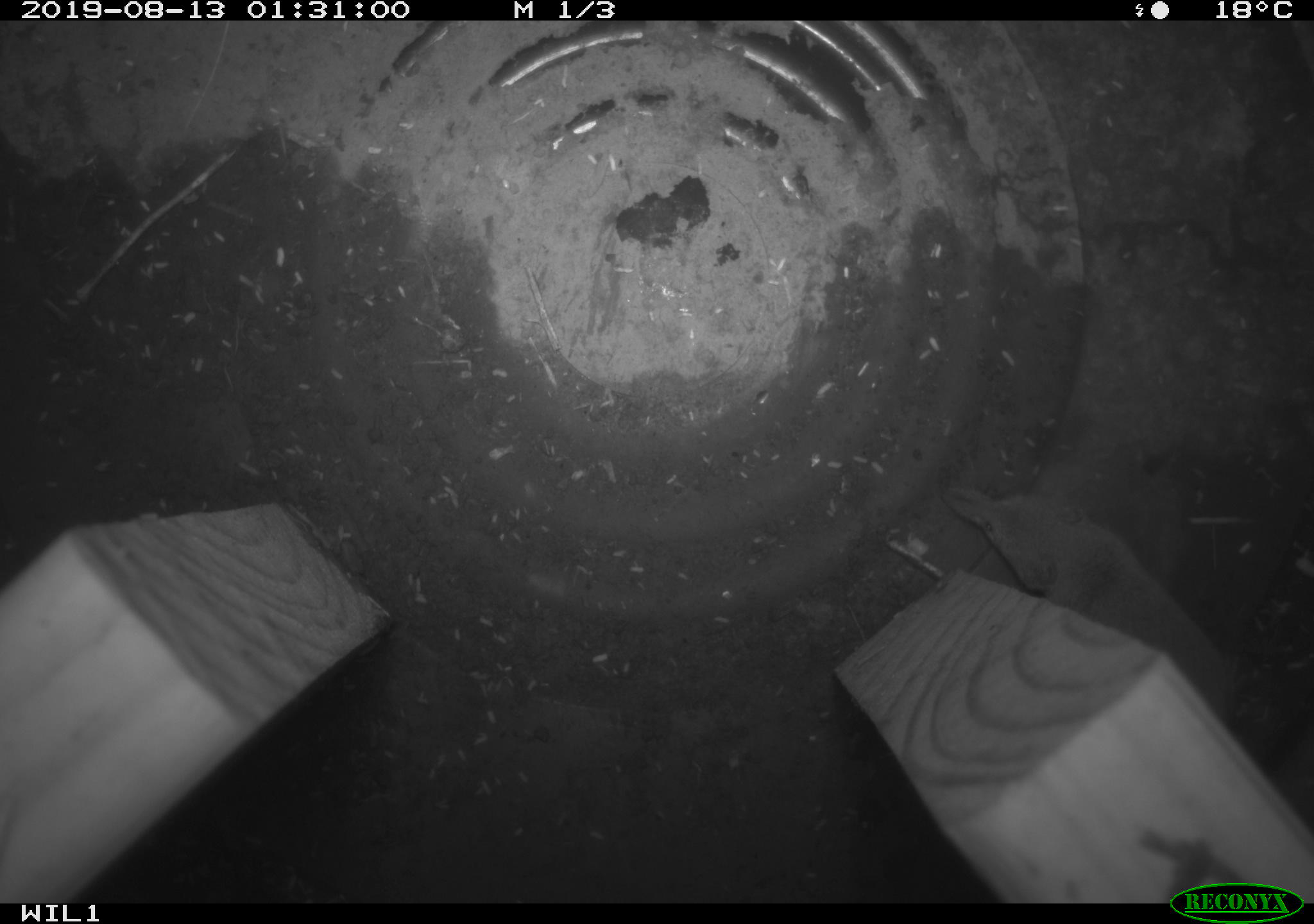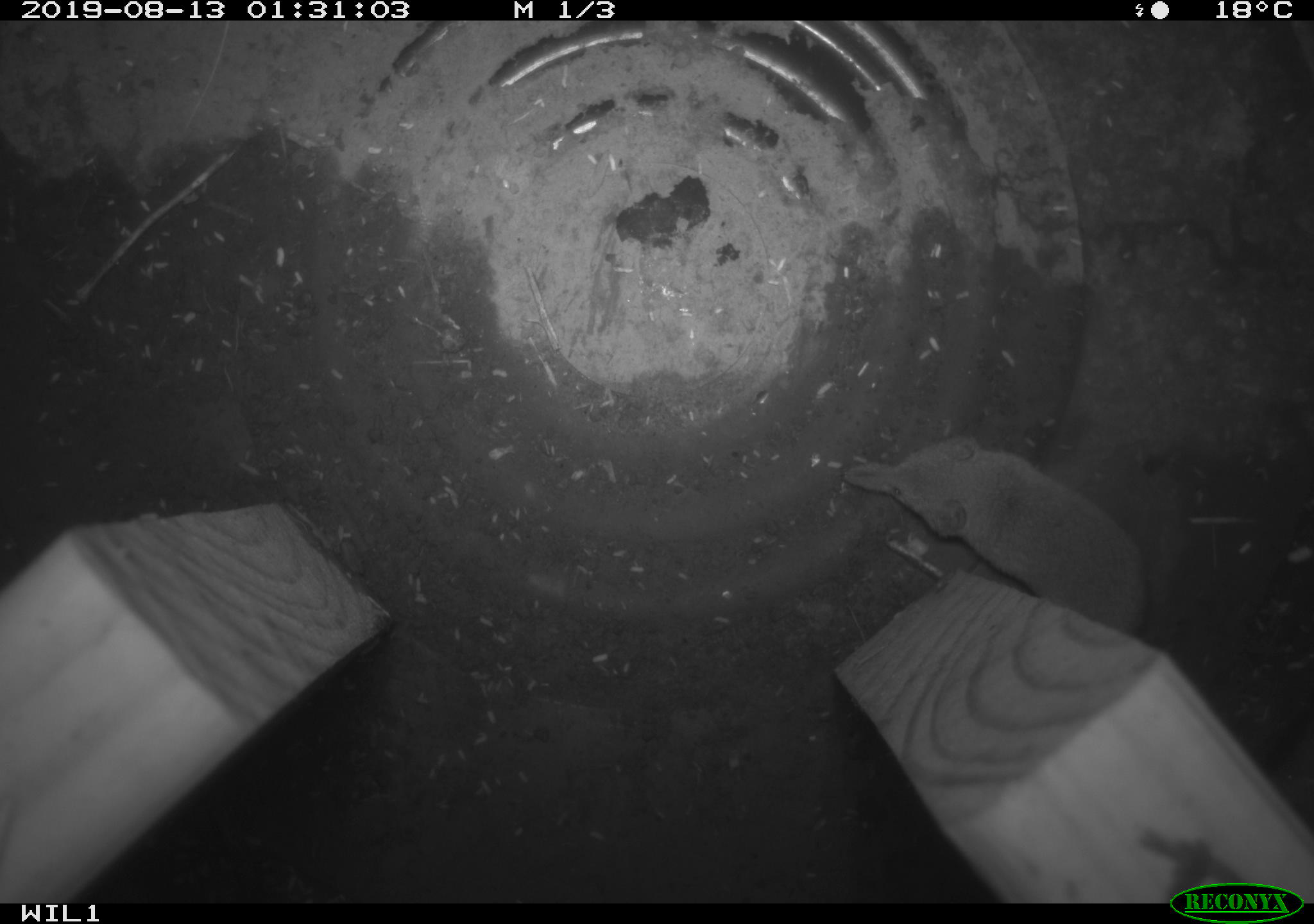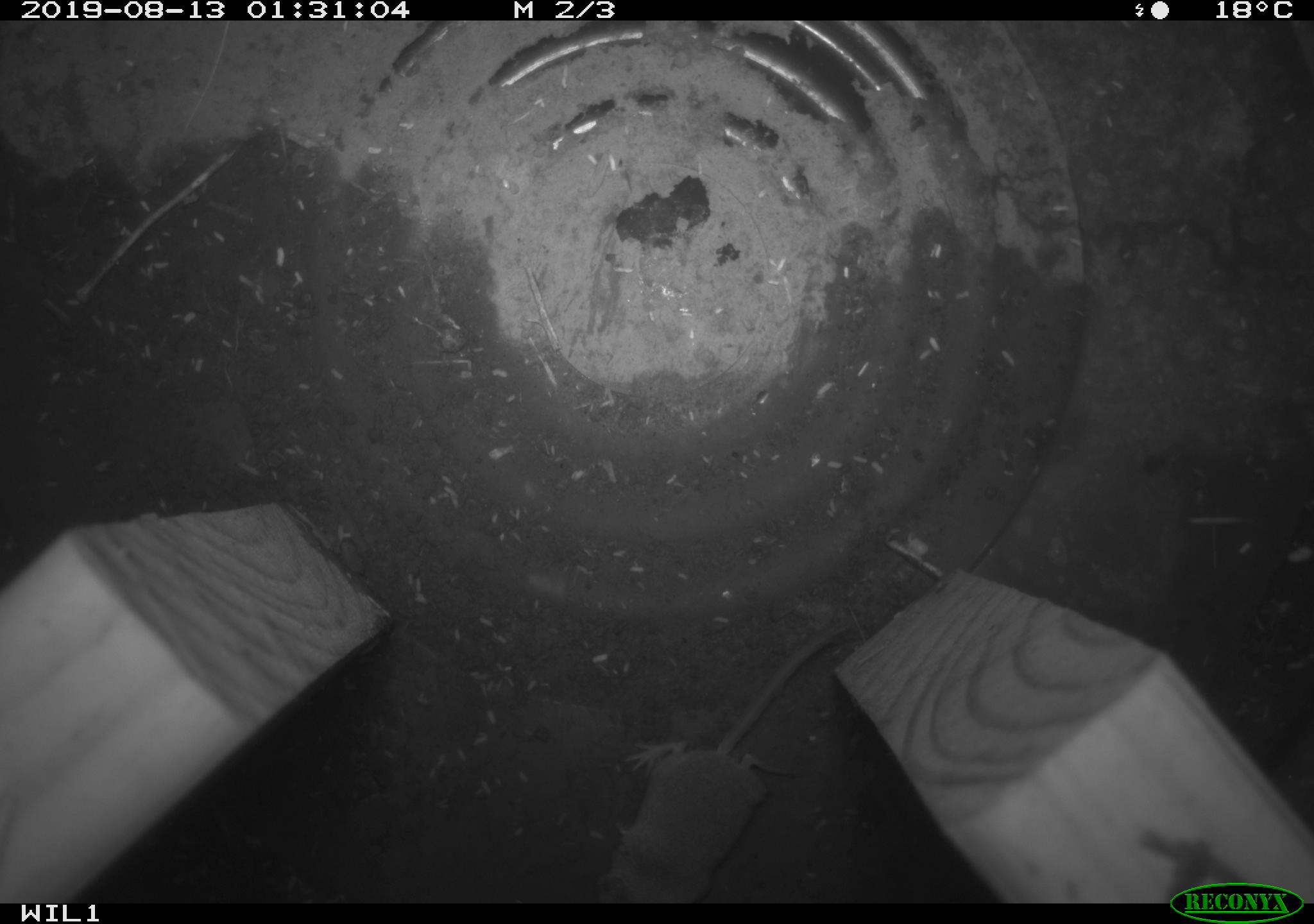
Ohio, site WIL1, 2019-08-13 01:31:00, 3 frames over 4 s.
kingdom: Animalia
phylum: Chordata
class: Mammalia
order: Eulipotyphla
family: Soricidae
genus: Sorex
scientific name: Sorex cinereus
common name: masked shrew